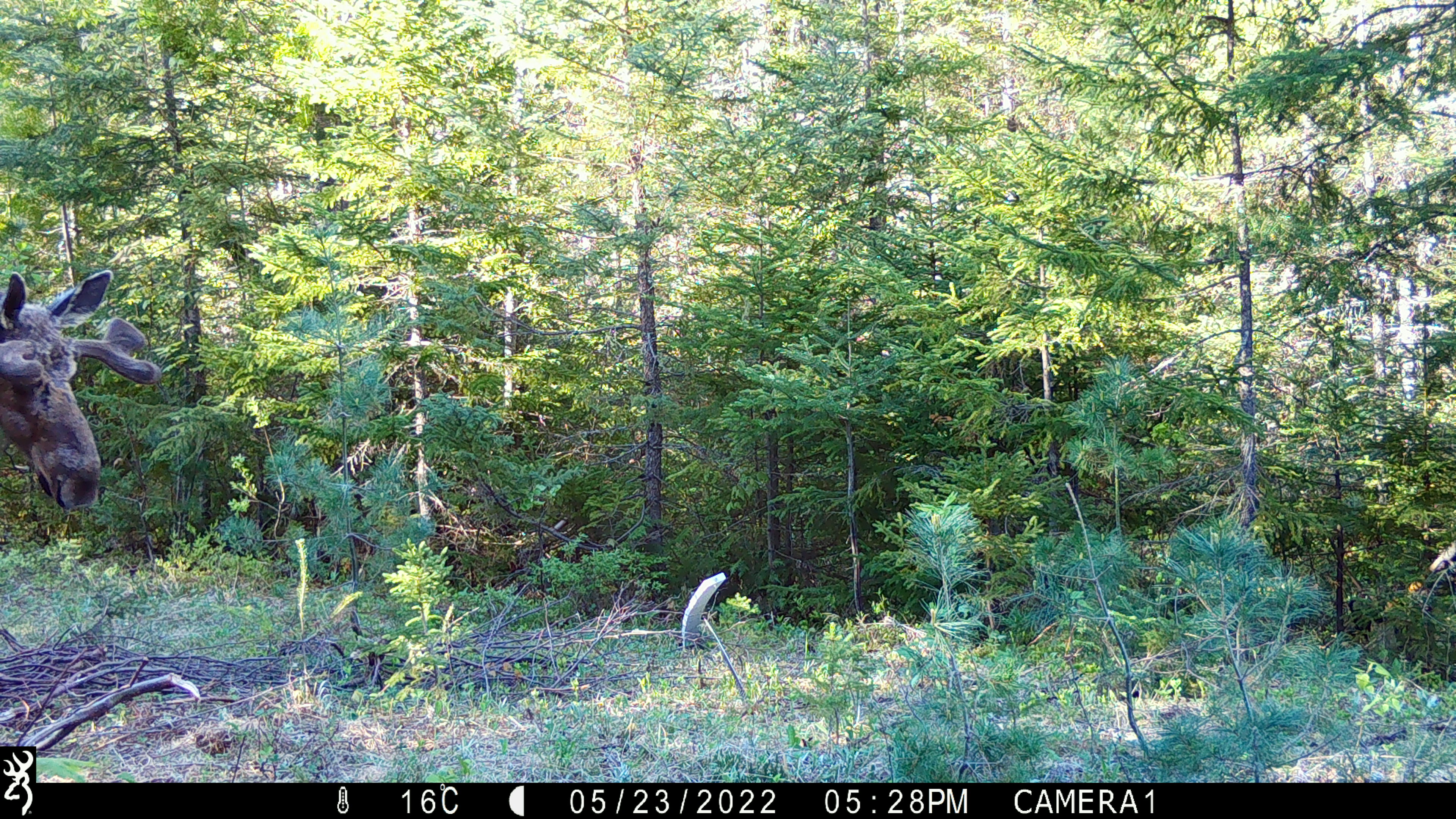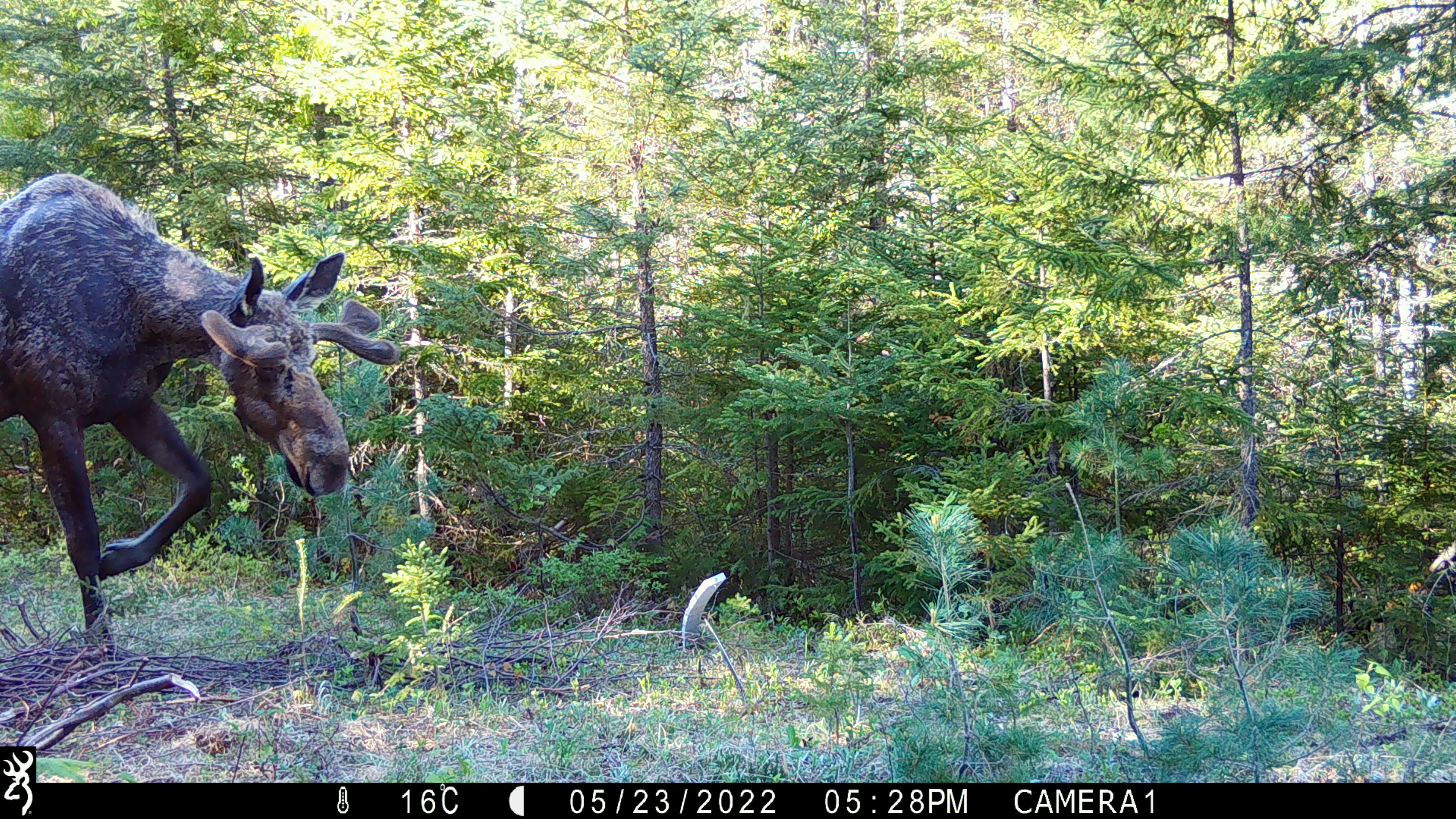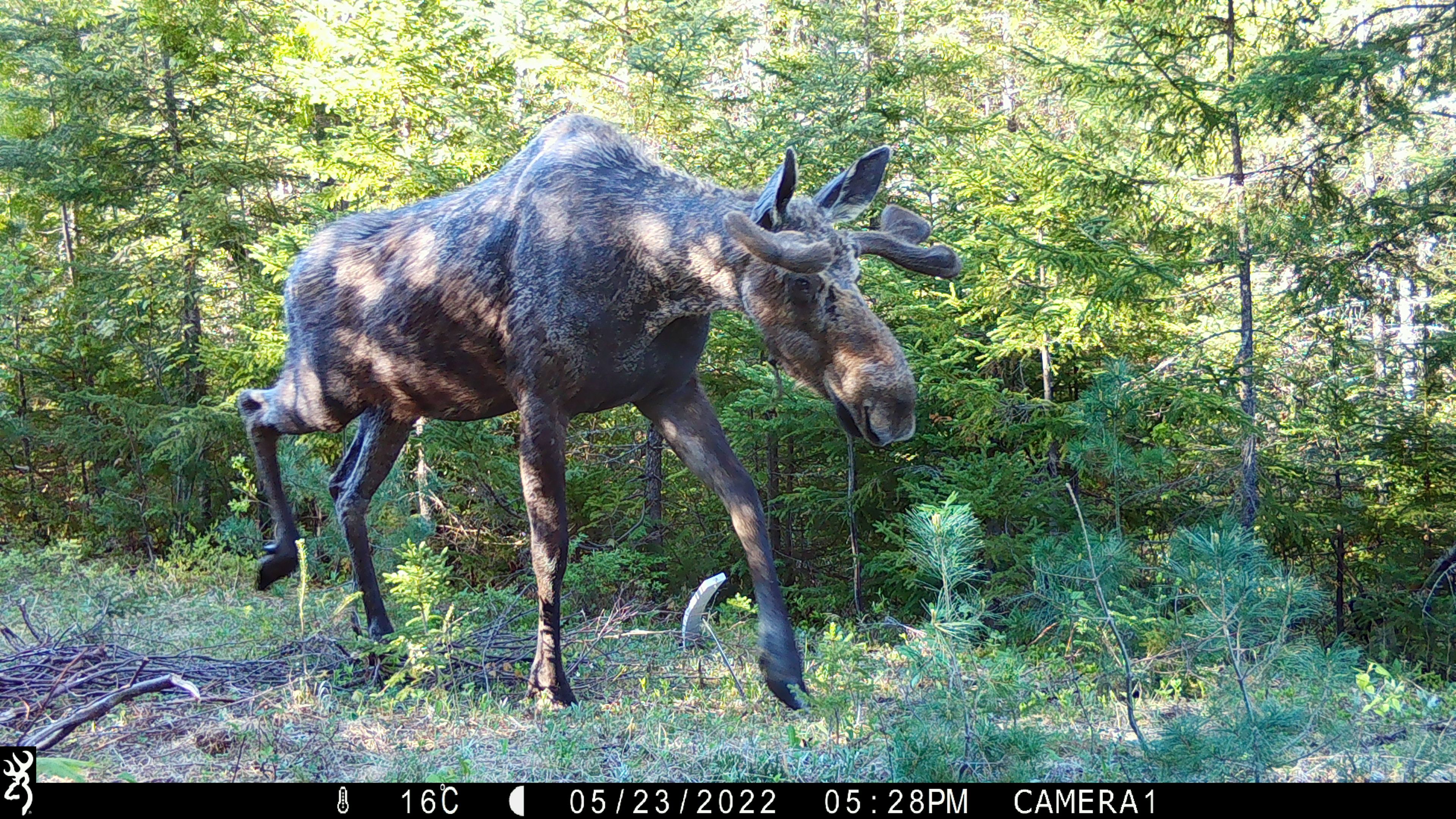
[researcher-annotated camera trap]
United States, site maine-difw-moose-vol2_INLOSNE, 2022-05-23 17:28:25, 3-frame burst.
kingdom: Animalia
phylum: Chordata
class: Mammalia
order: Artiodactyla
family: Cervidae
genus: Alces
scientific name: Alces alces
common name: moose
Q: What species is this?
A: Moose (Alces alces).